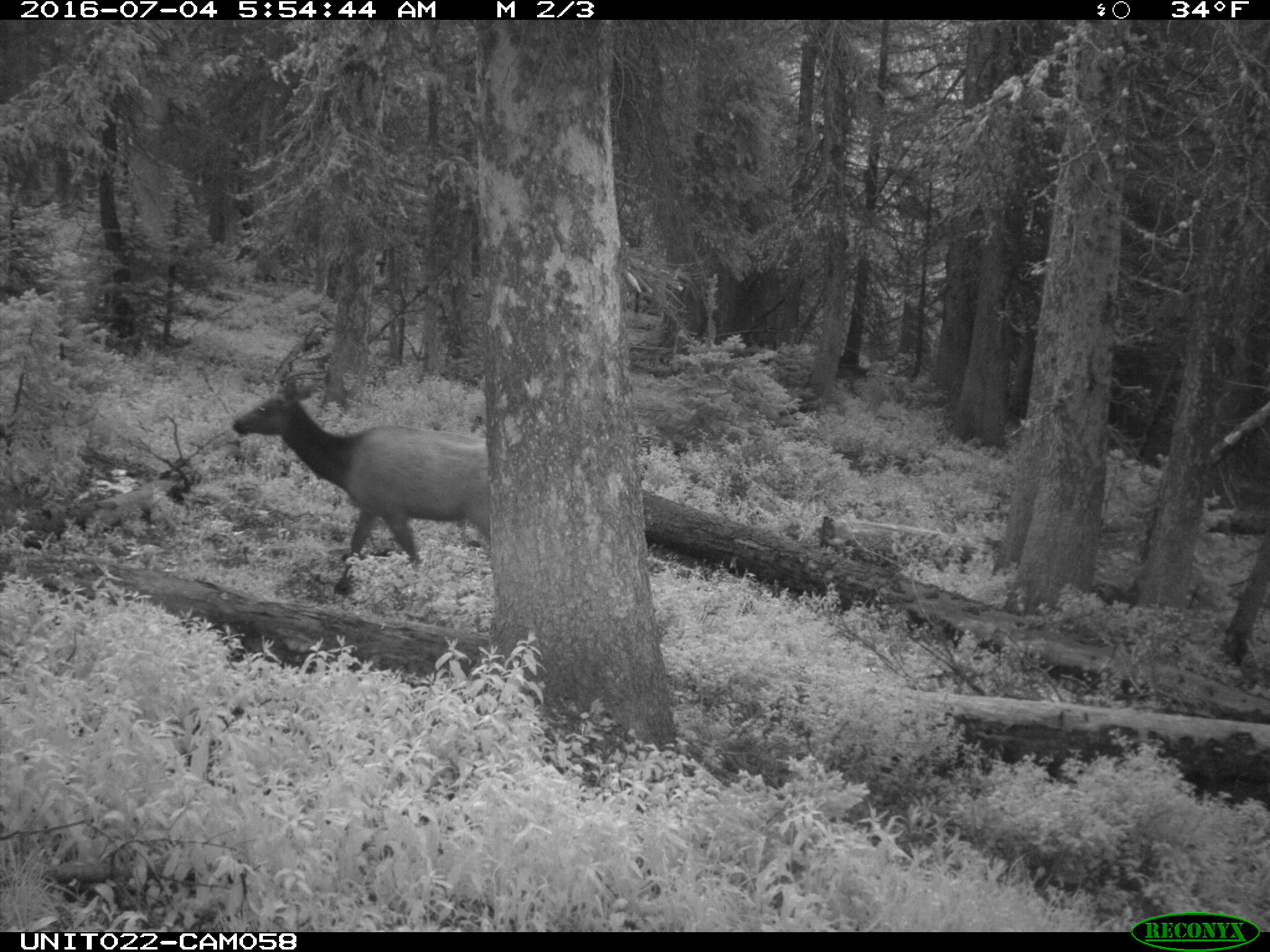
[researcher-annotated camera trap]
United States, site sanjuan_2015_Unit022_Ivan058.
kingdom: Animalia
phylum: Chordata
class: Mammalia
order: Artiodactyla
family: Cervidae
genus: Cervus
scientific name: Cervus elaphus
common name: red deer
Cervus elaphus (red deer).